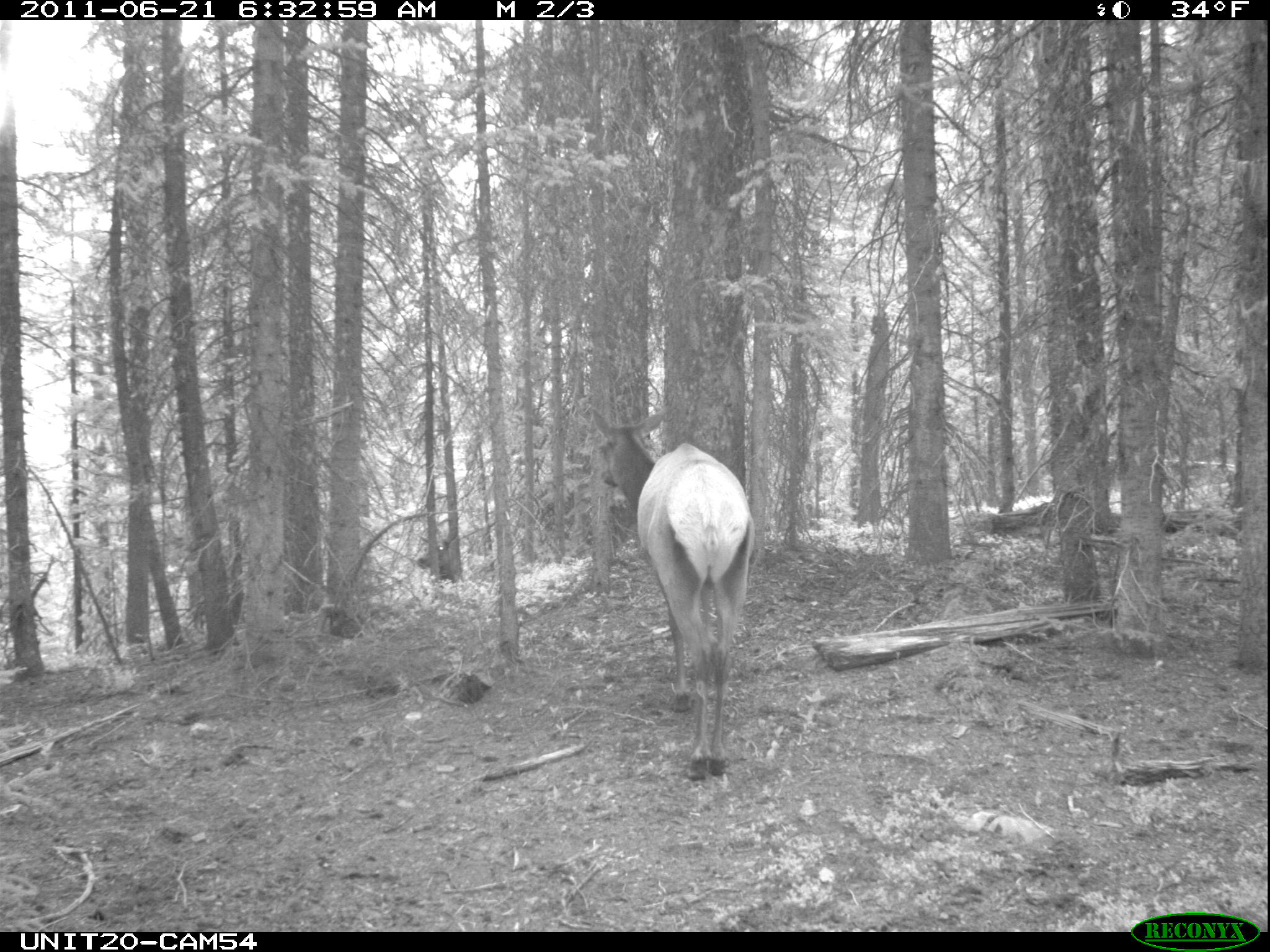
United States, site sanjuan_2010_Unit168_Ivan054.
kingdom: Animalia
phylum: Chordata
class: Mammalia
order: Artiodactyla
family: Cervidae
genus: Cervus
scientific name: Cervus elaphus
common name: red deer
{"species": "Cervus elaphus (red deer)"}